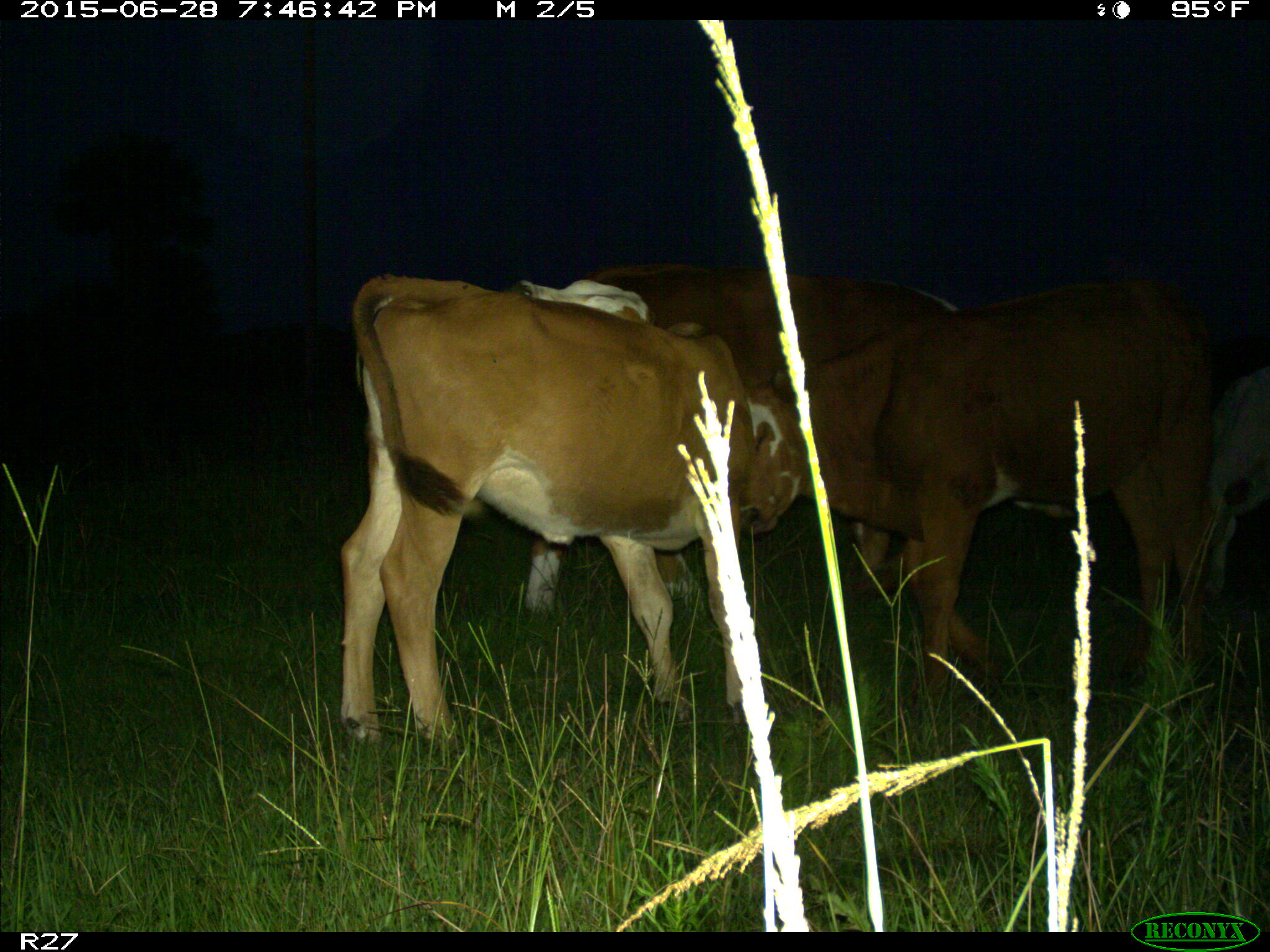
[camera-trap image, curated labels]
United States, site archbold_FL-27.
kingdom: Animalia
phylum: Chordata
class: Mammalia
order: Artiodactyla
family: Bovidae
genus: Bos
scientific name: Bos taurus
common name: domestic cow